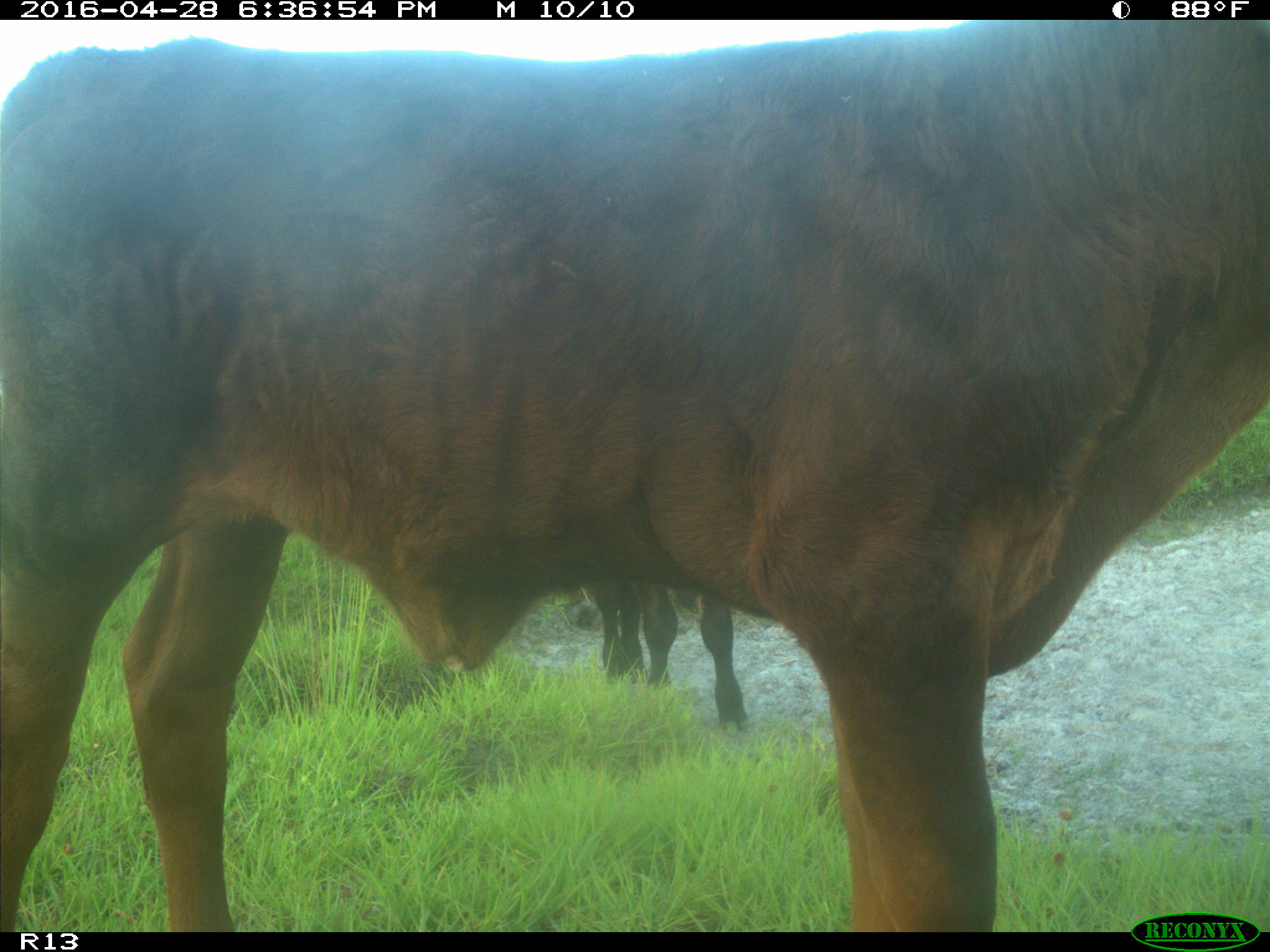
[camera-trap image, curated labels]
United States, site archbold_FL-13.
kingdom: Animalia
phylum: Chordata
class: Mammalia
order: Artiodactyla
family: Bovidae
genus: Bos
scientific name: Bos taurus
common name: domestic cow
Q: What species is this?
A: Bos taurus (domestic cow).